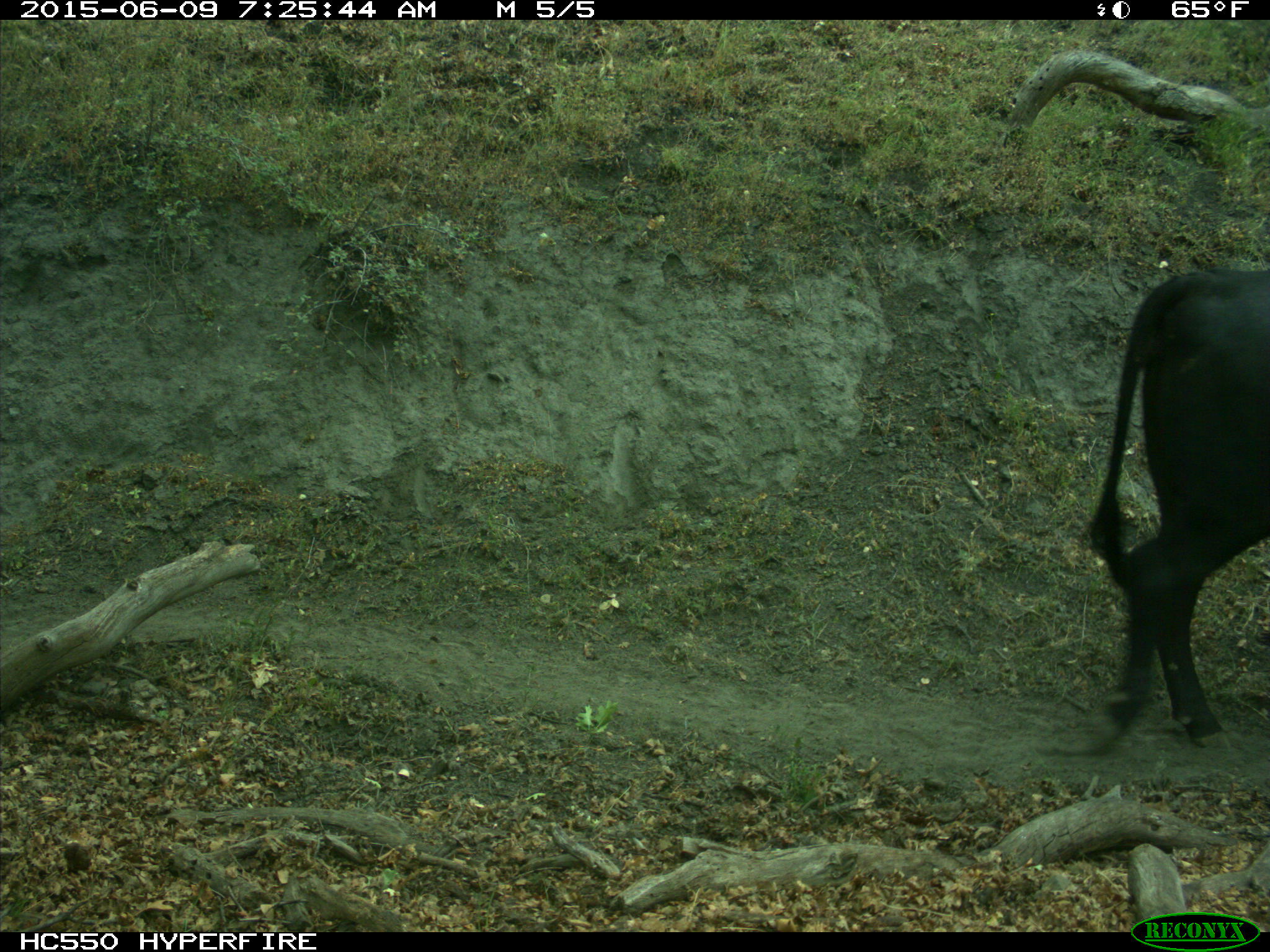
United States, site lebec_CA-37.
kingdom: Animalia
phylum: Chordata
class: Mammalia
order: Artiodactyla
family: Bovidae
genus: Bos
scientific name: Bos taurus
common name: domestic cow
Bos taurus (domestic cow).